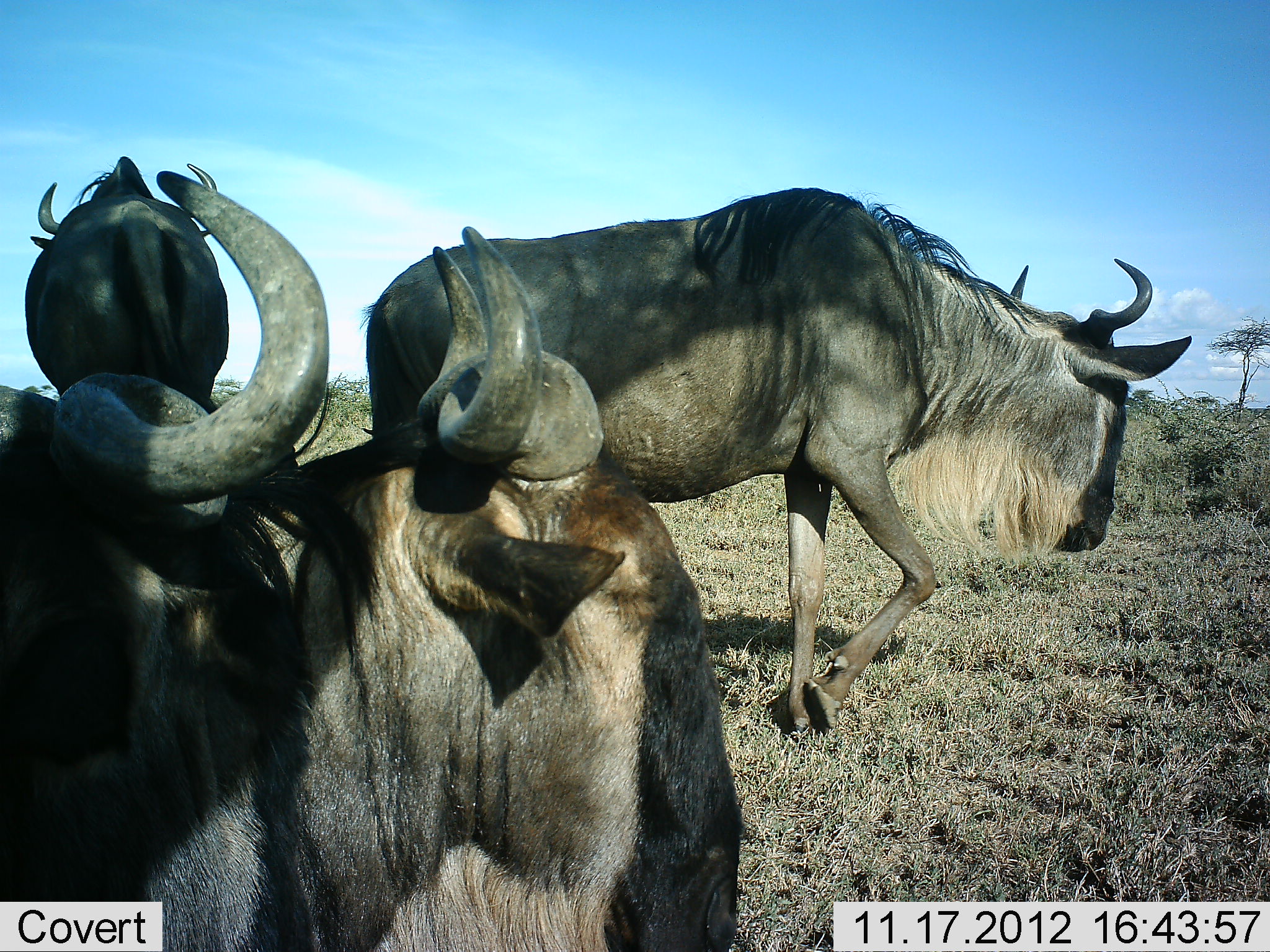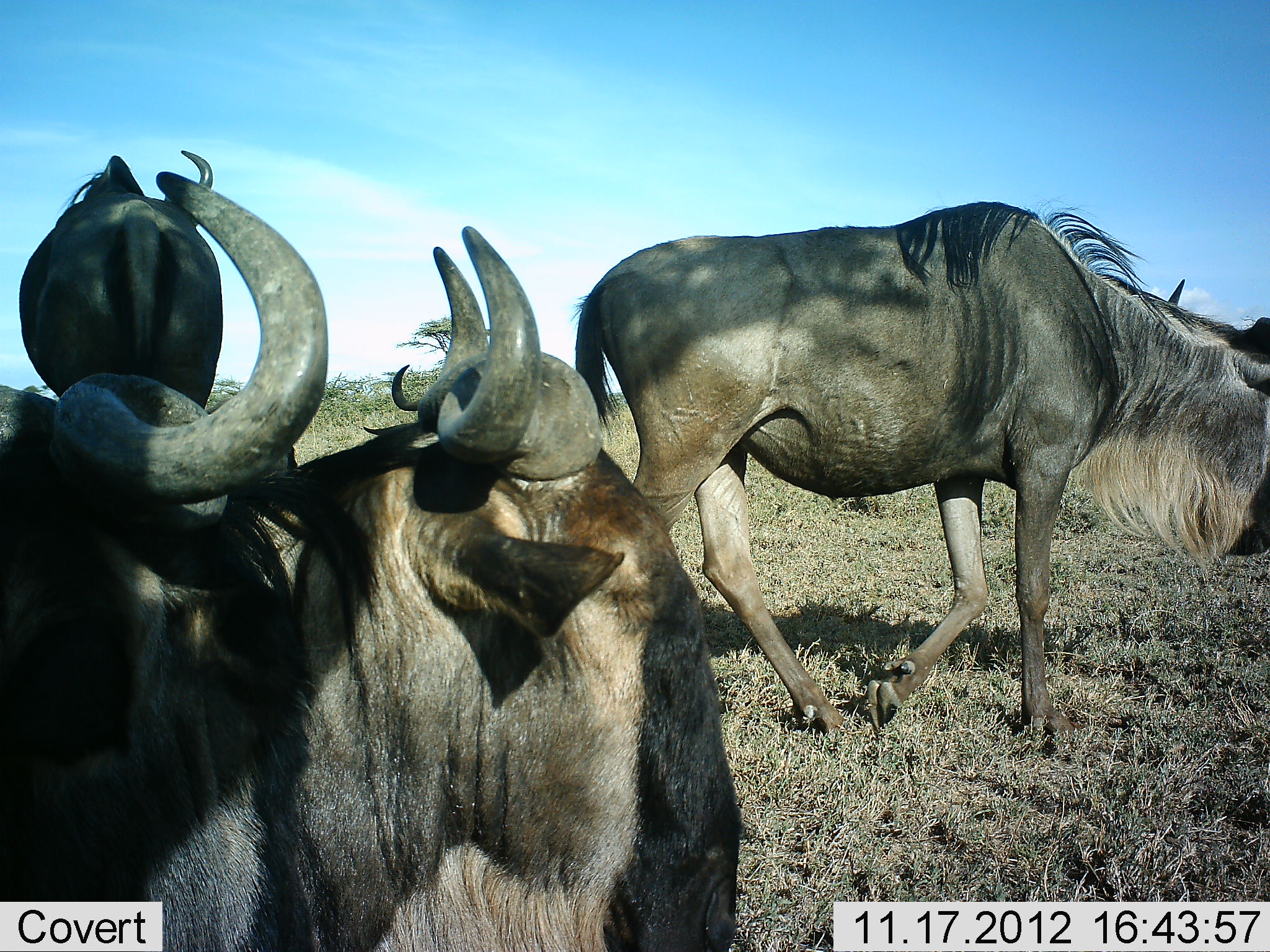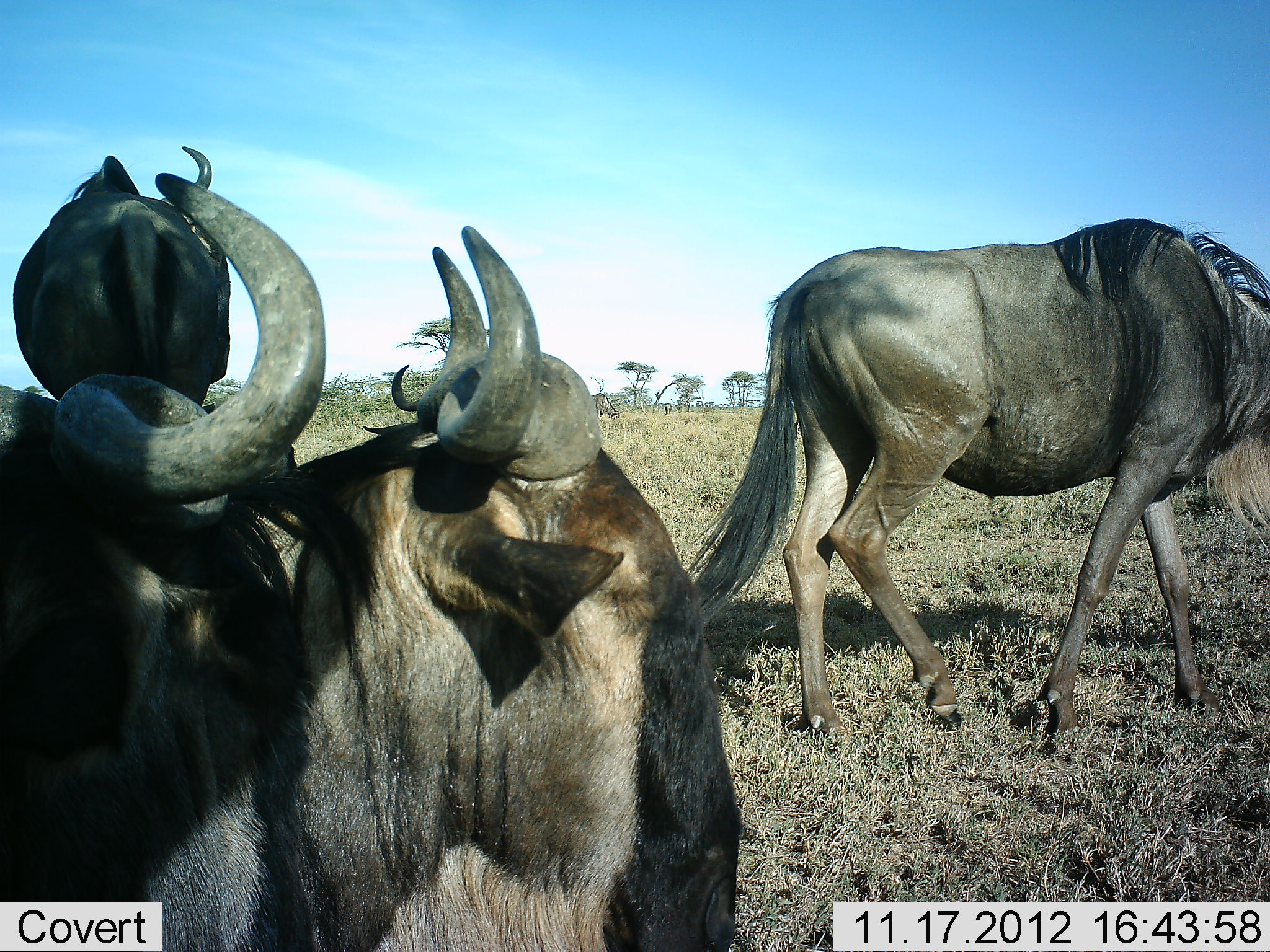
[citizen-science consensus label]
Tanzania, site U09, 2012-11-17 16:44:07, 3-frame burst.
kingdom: Animalia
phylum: Chordata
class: Mammalia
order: Artiodactyla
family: Bovidae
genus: Connochaetes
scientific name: Connochaetes taurinus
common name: blue wildebeest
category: wildebeest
Wildebeest (blue wildebeest) (Connochaetes taurinus), count 4. Behavior (volunteer vote fractions): standing 80%, resting 40%, moving 70%, interacting 0%. Young present (vote fraction): 0%. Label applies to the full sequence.